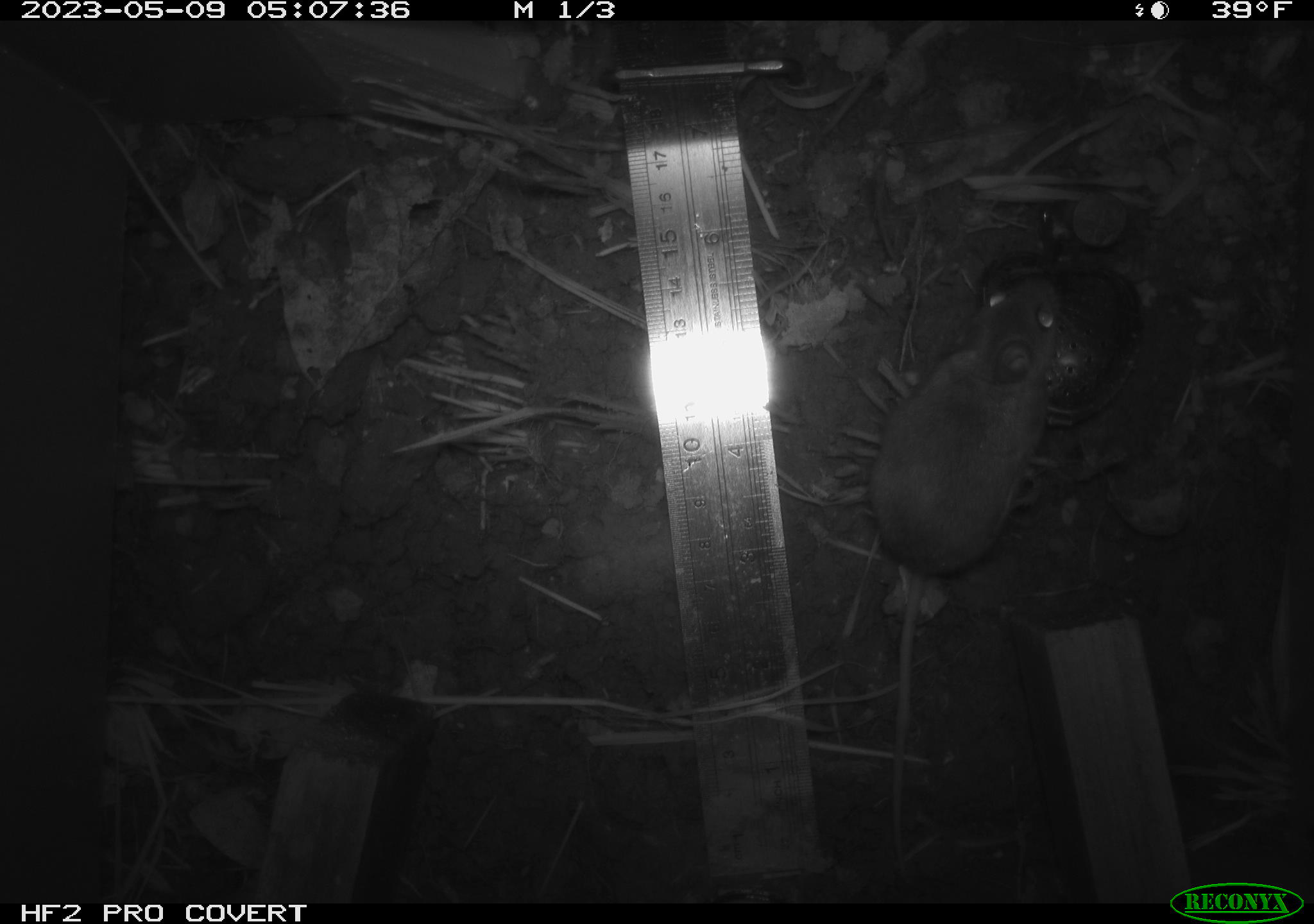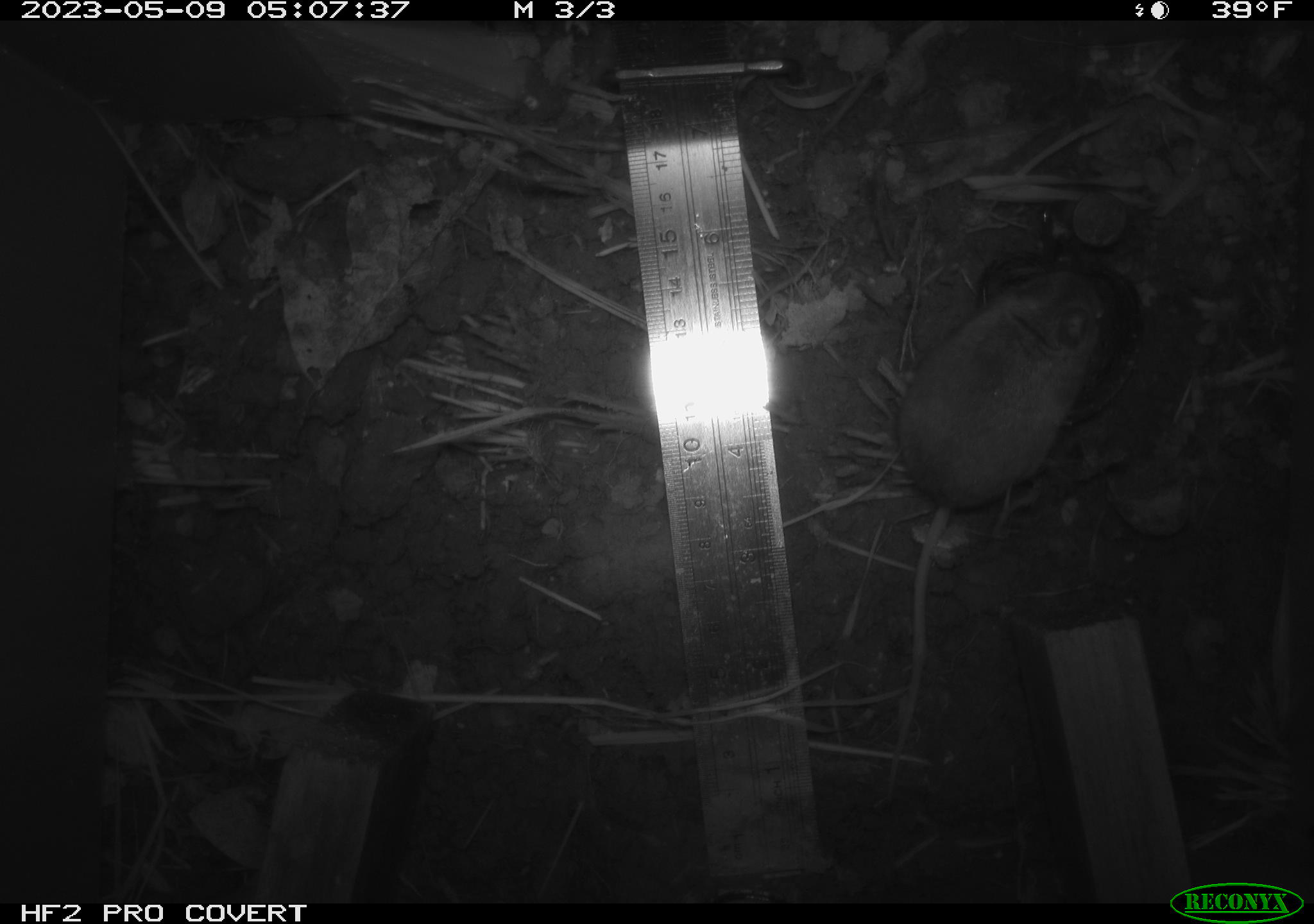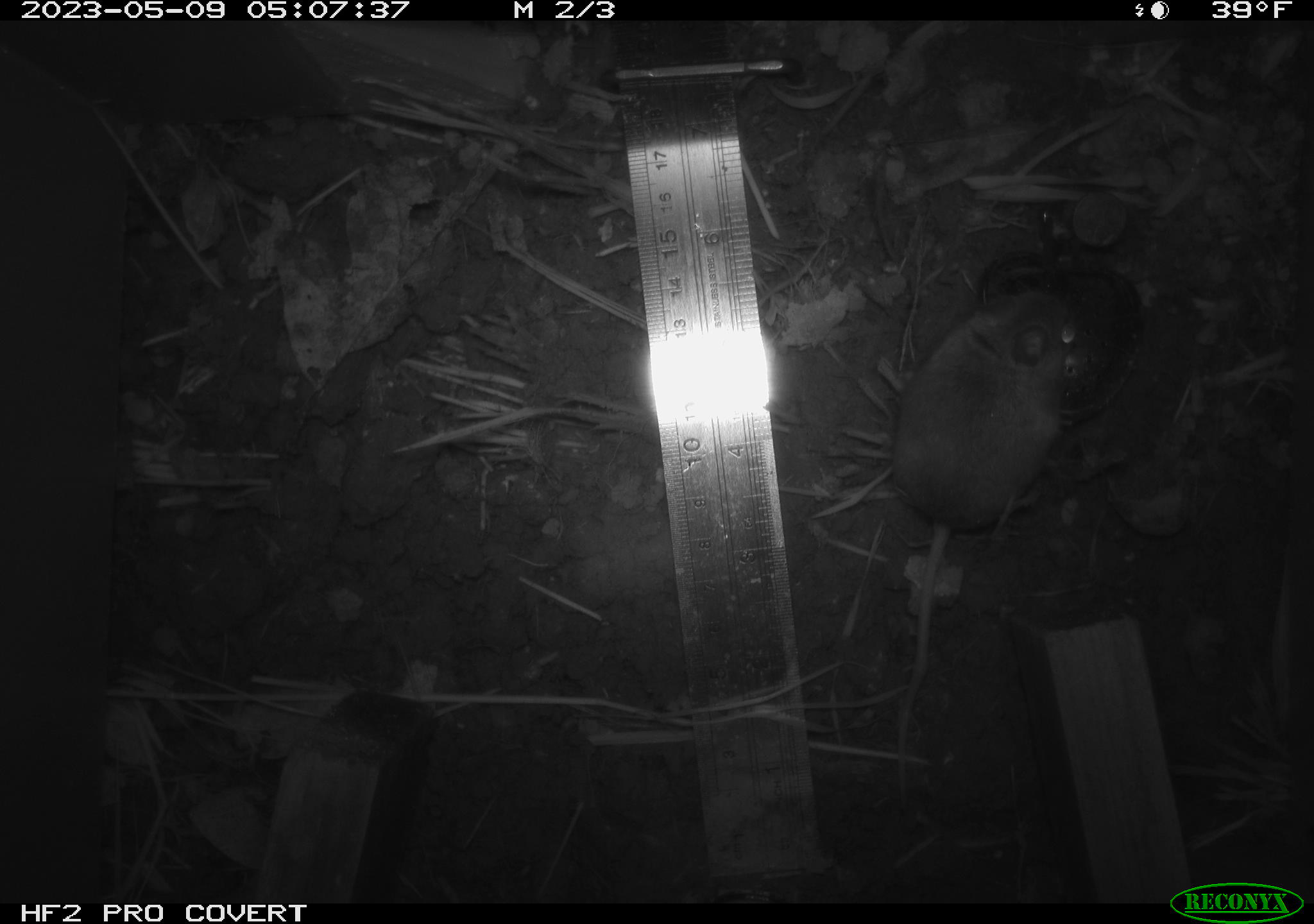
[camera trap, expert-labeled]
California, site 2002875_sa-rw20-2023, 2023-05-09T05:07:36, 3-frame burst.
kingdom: Animalia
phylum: Chordata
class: Mammalia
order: Rodentia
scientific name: Rodentia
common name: mouse species